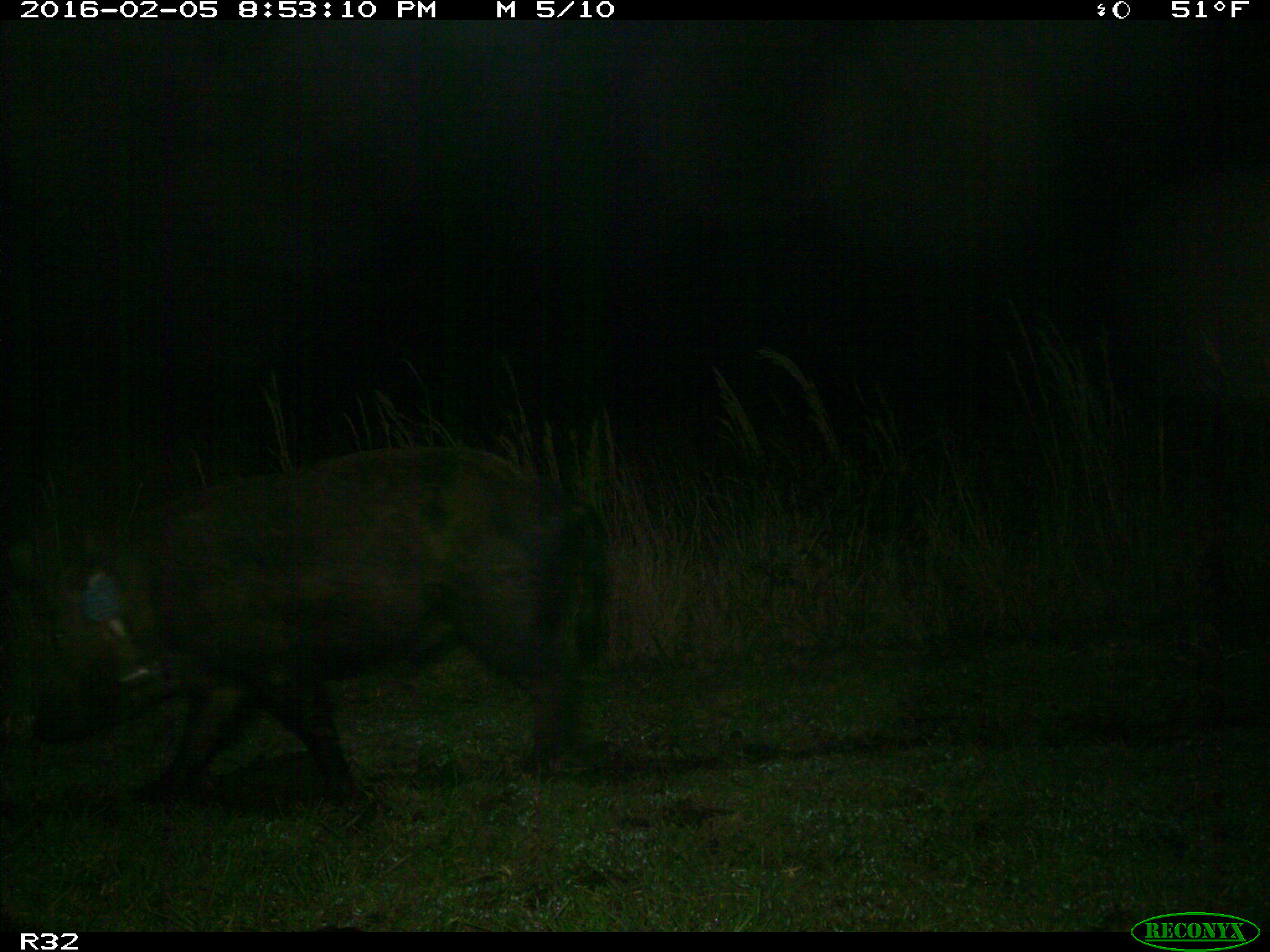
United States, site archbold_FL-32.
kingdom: Animalia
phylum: Chordata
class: Mammalia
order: Artiodactyla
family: Suidae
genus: Sus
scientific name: Sus scrofa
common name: wild boar